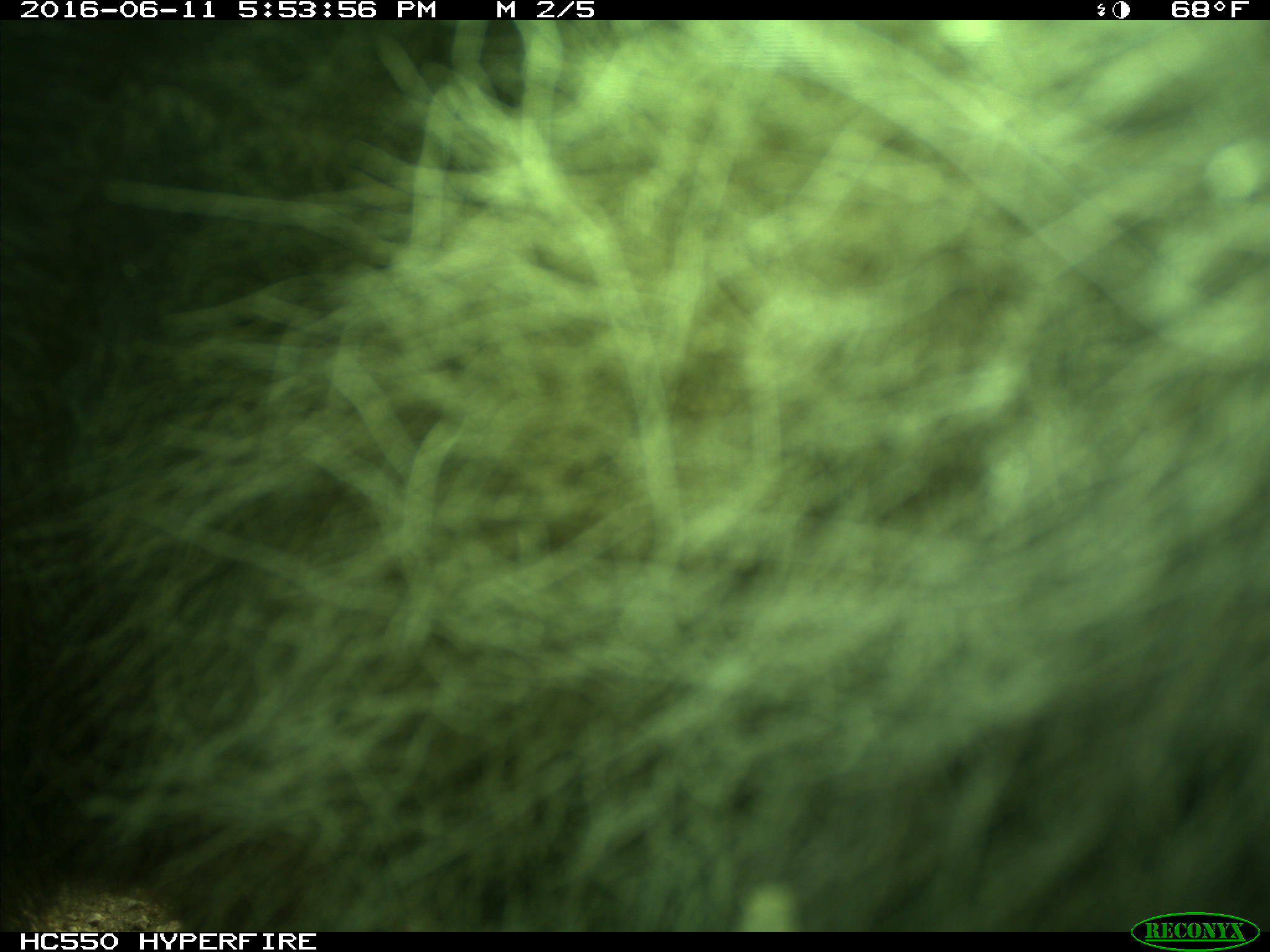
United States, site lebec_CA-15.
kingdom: Animalia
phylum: Chordata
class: Mammalia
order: Carnivora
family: Ursidae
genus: Ursus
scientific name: Ursus americanus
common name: american black bear